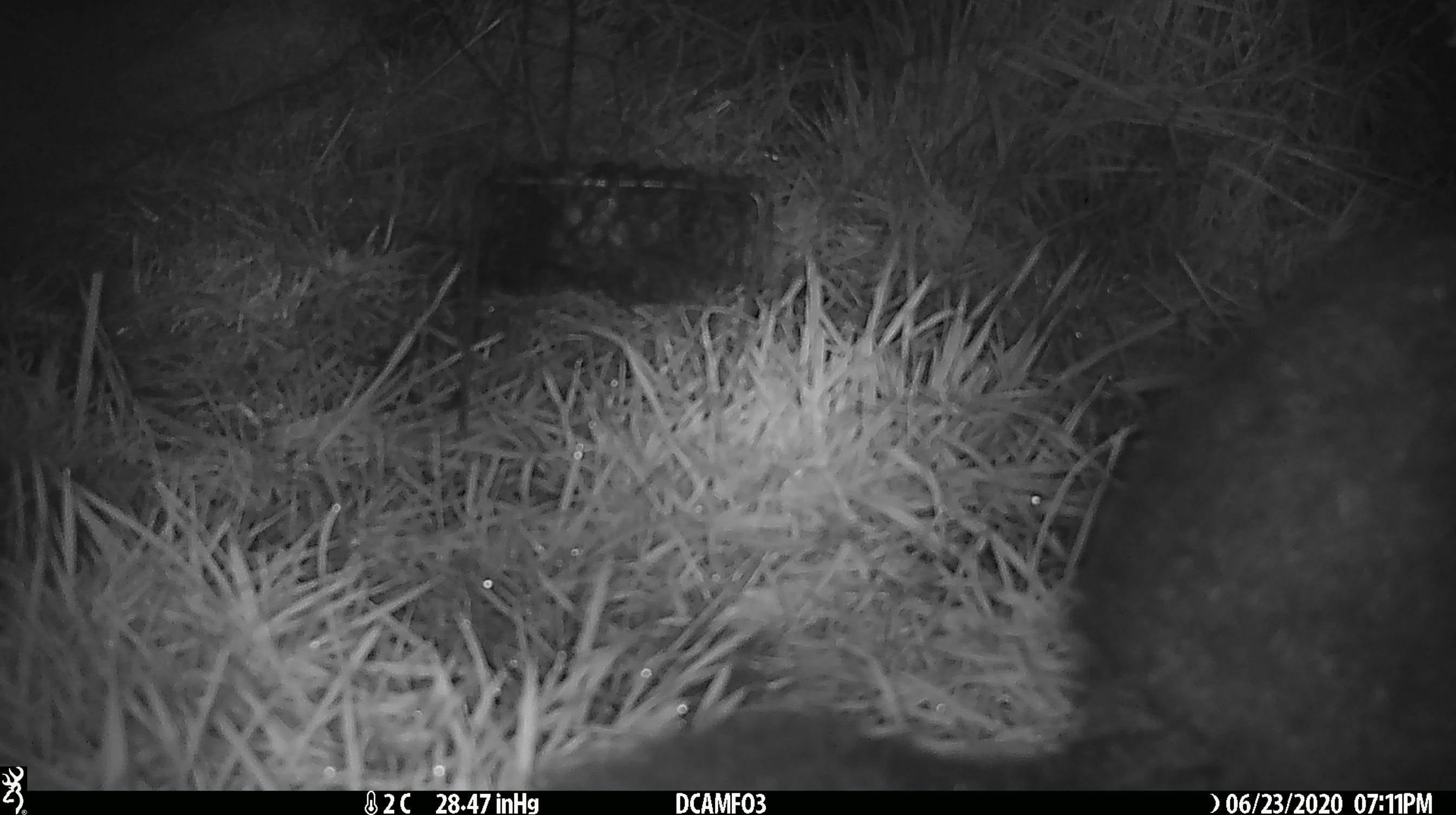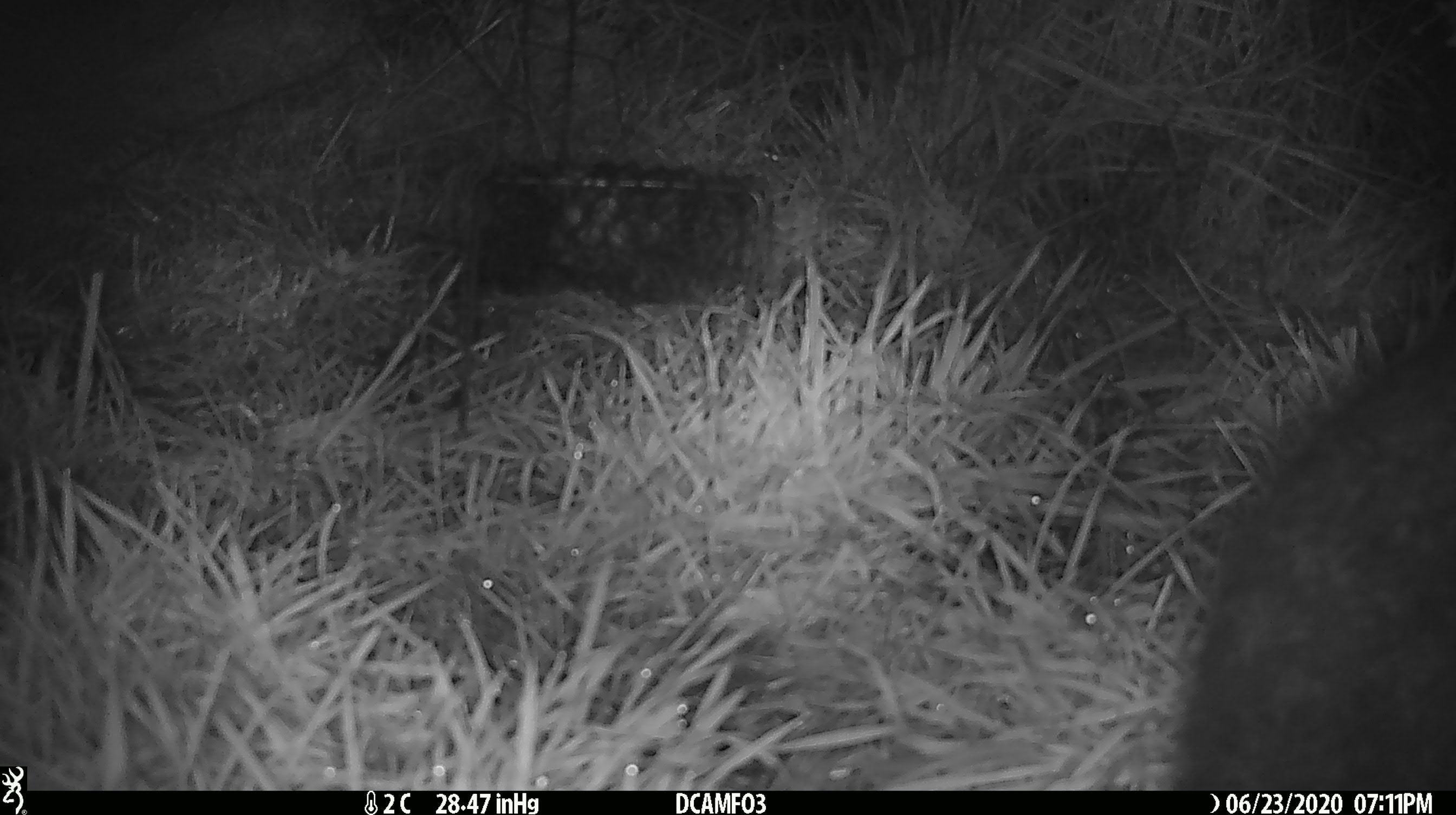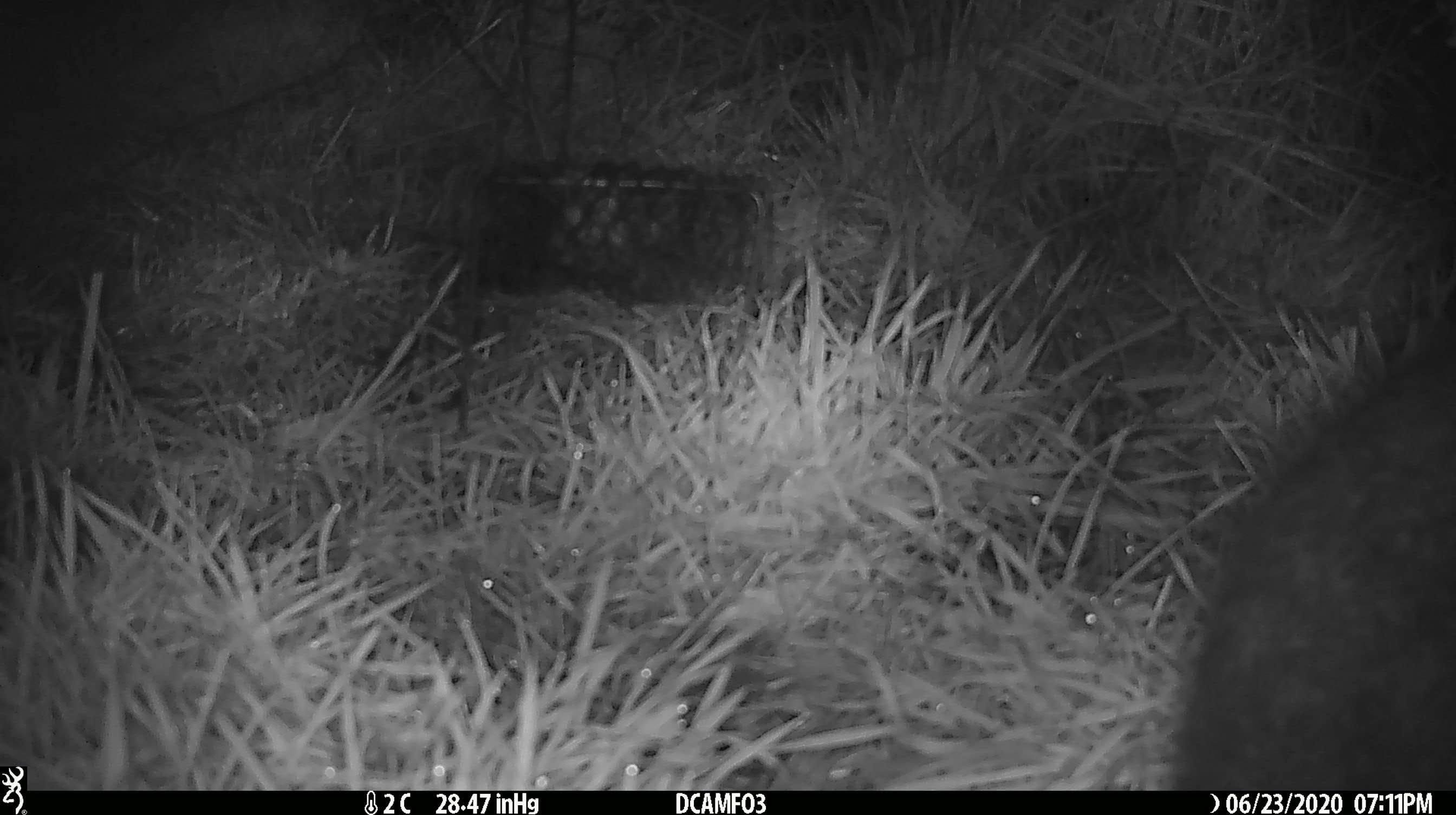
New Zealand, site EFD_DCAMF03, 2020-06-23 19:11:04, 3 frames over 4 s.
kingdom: Animalia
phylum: Chordata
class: Mammalia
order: Diprotodontia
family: Phalangeridae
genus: Trichosurus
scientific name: Trichosurus vulpecula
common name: common brushtail possum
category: possum